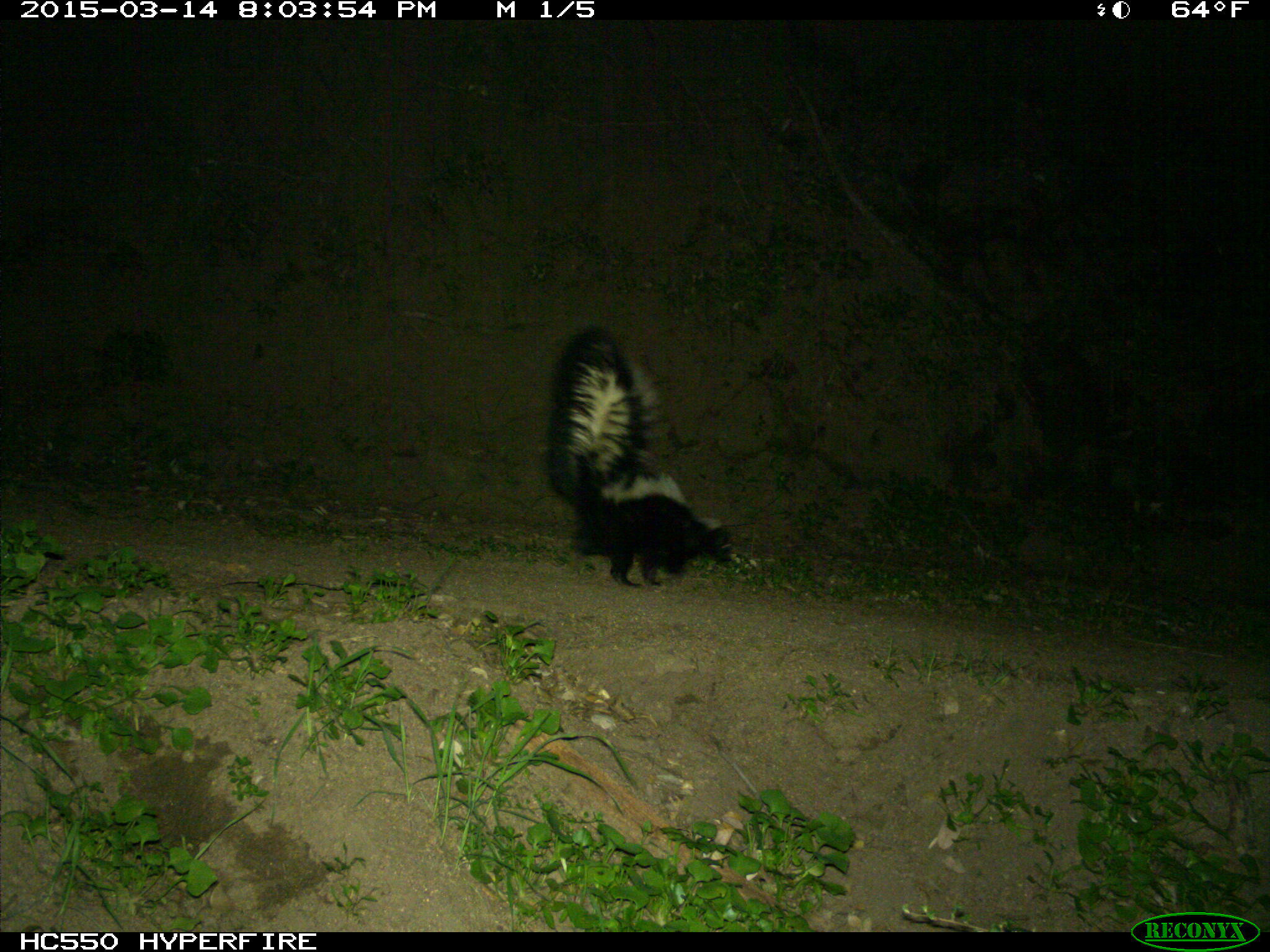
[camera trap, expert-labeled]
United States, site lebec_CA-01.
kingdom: Animalia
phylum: Chordata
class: Mammalia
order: Carnivora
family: Mephitidae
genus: Mephitis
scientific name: Mephitis mephitis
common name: striped skunk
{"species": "Mephitis mephitis (striped skunk)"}